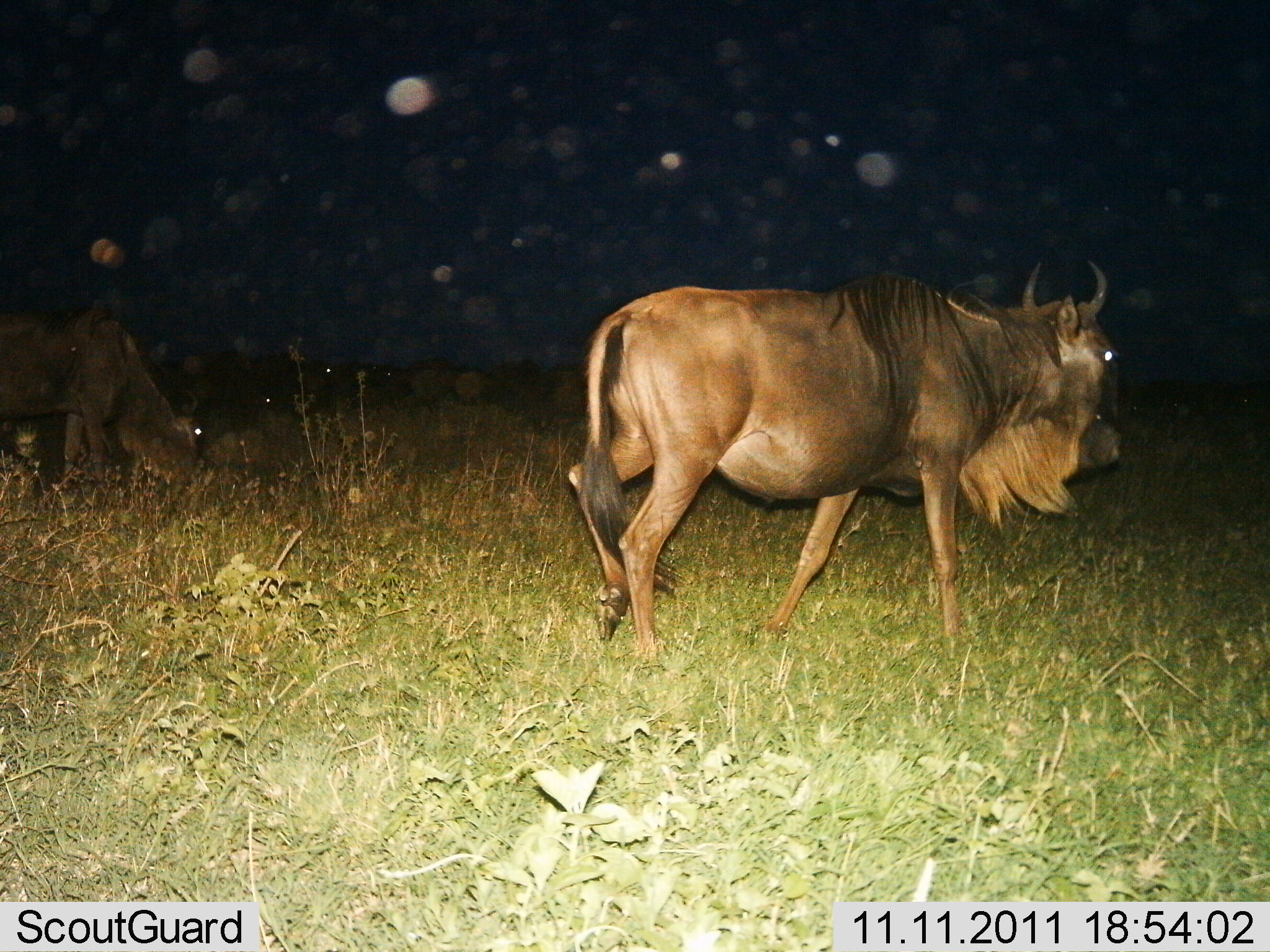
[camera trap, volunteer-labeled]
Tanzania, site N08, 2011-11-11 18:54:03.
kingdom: Animalia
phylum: Chordata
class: Mammalia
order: Artiodactyla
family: Bovidae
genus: Connochaetes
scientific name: Connochaetes taurinus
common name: blue wildebeest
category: wildebeest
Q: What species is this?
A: Wildebeest (blue wildebeest) (Connochaetes taurinus).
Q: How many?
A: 2.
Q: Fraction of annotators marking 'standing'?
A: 31%.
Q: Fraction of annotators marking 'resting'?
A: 6%.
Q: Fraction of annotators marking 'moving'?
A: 88%.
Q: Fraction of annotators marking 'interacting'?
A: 0%.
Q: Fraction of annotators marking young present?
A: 0%.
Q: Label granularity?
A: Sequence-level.